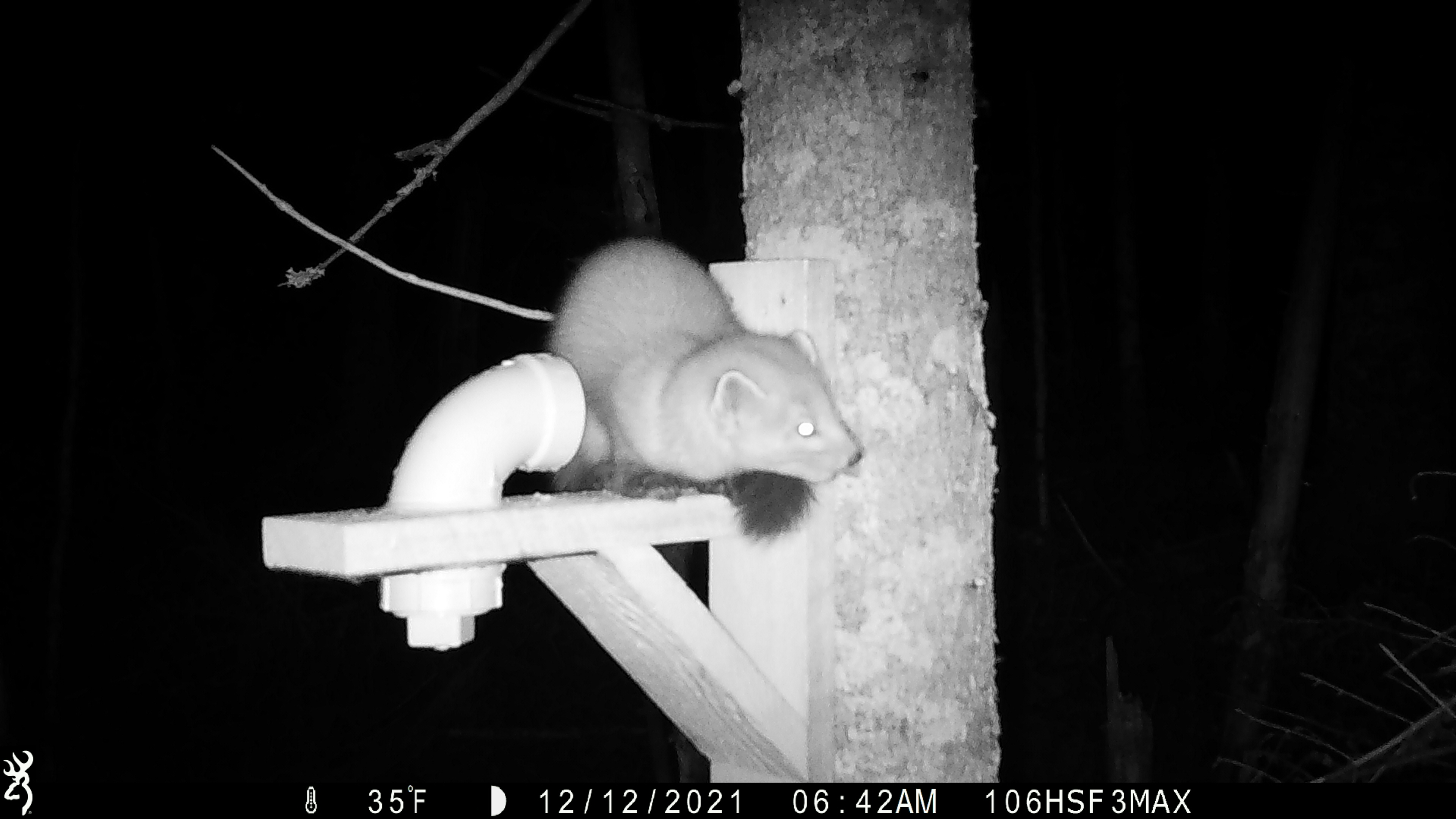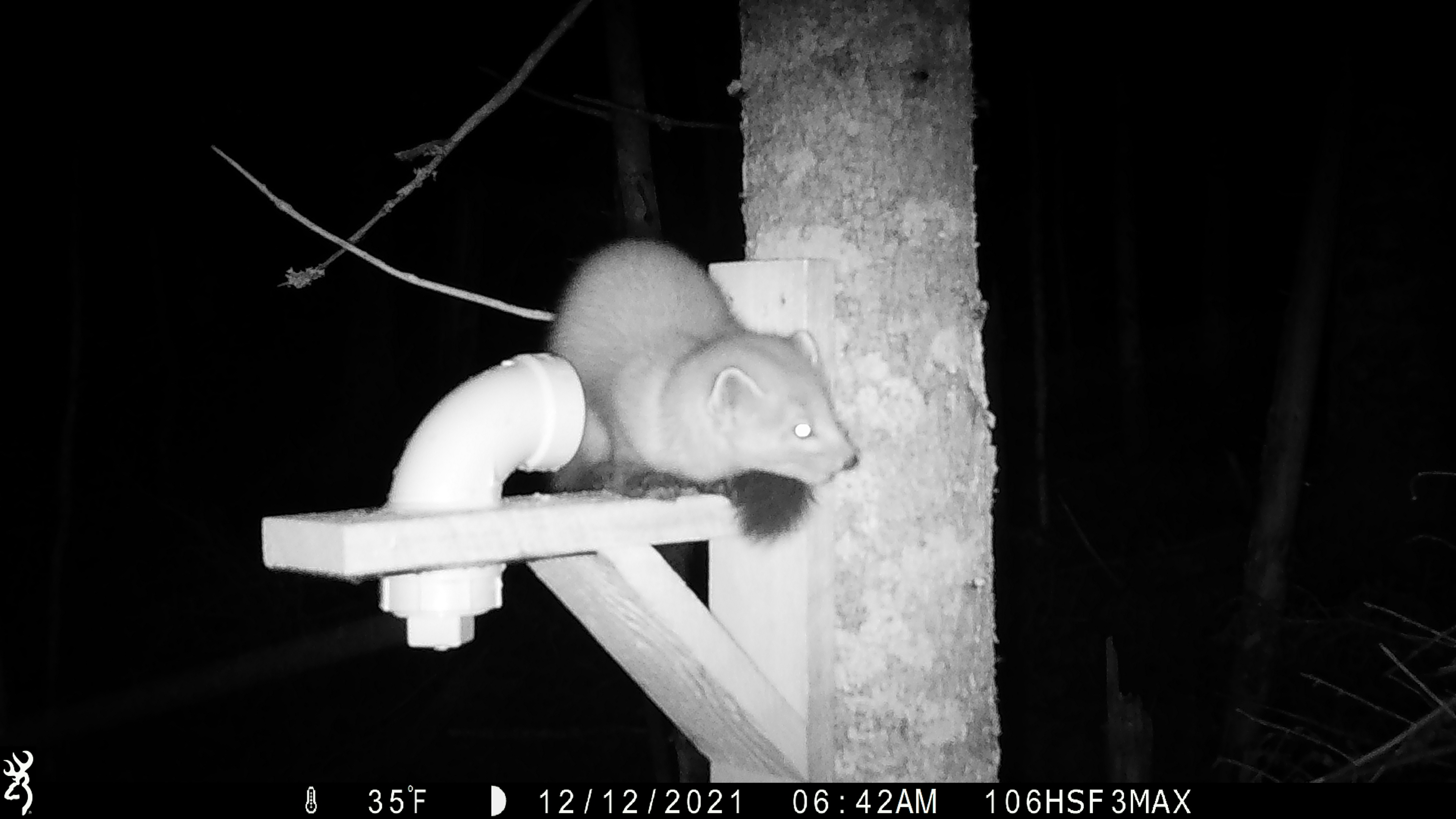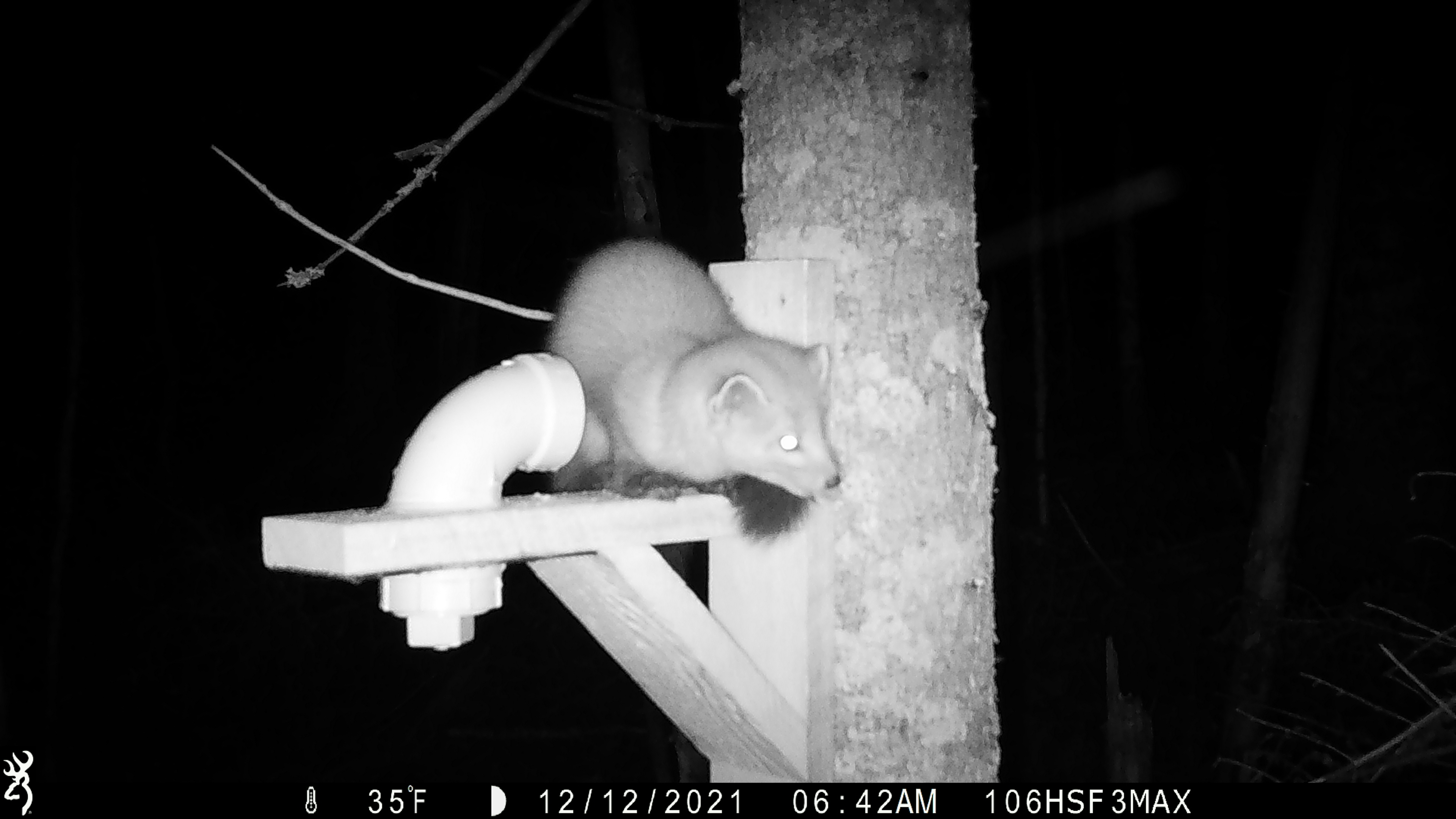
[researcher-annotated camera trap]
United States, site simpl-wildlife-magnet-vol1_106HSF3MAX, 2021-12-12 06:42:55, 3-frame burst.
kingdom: Animalia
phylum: Chordata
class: Mammalia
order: Carnivora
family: Mustelidae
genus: Martes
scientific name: Martes americana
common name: american marten